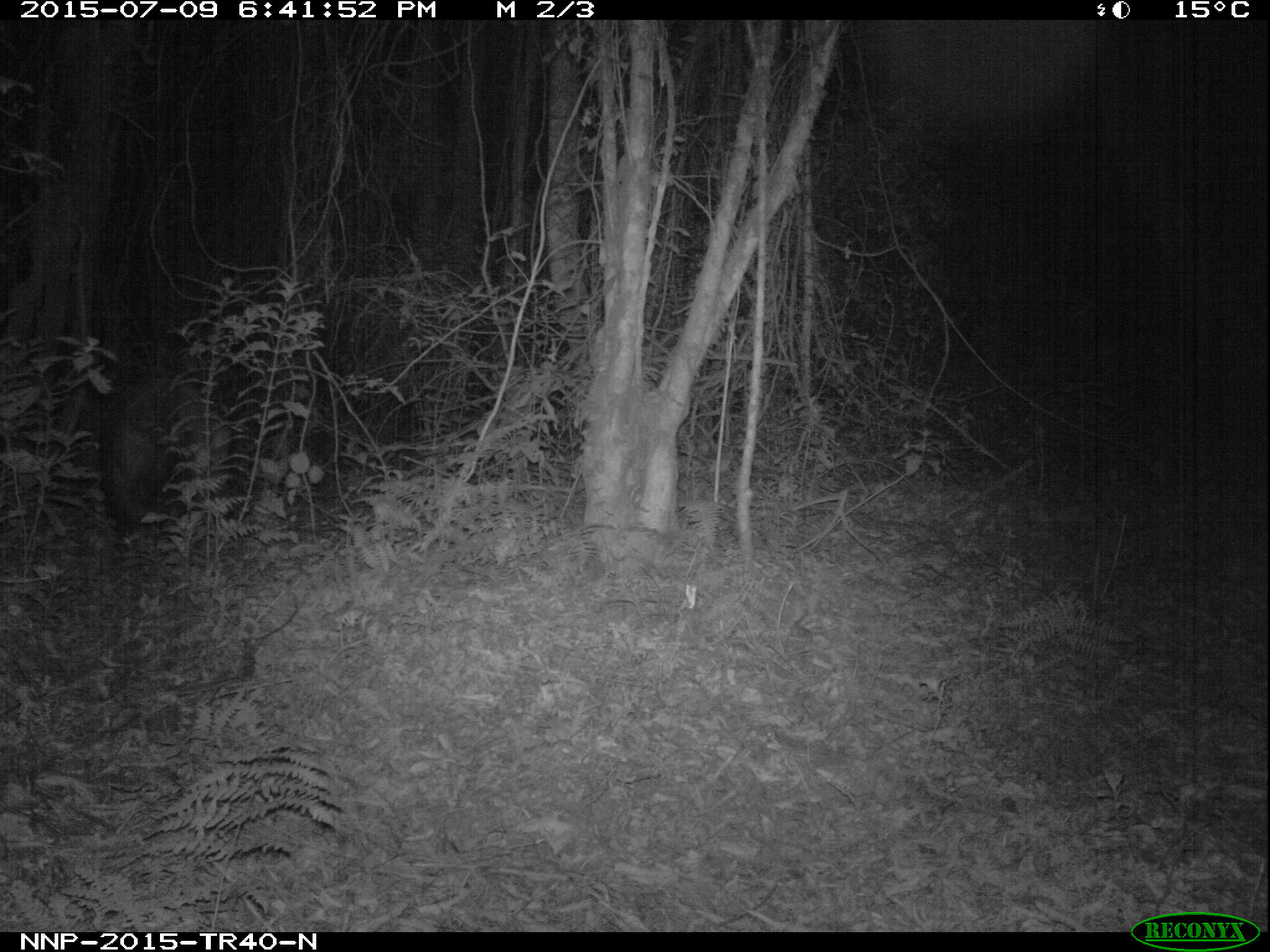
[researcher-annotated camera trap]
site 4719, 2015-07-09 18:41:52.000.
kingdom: Animalia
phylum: Chordata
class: Mammalia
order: Artiodactyla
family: Suidae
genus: Potamochoerus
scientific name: Potamochoerus larvatus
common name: bushpig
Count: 1.